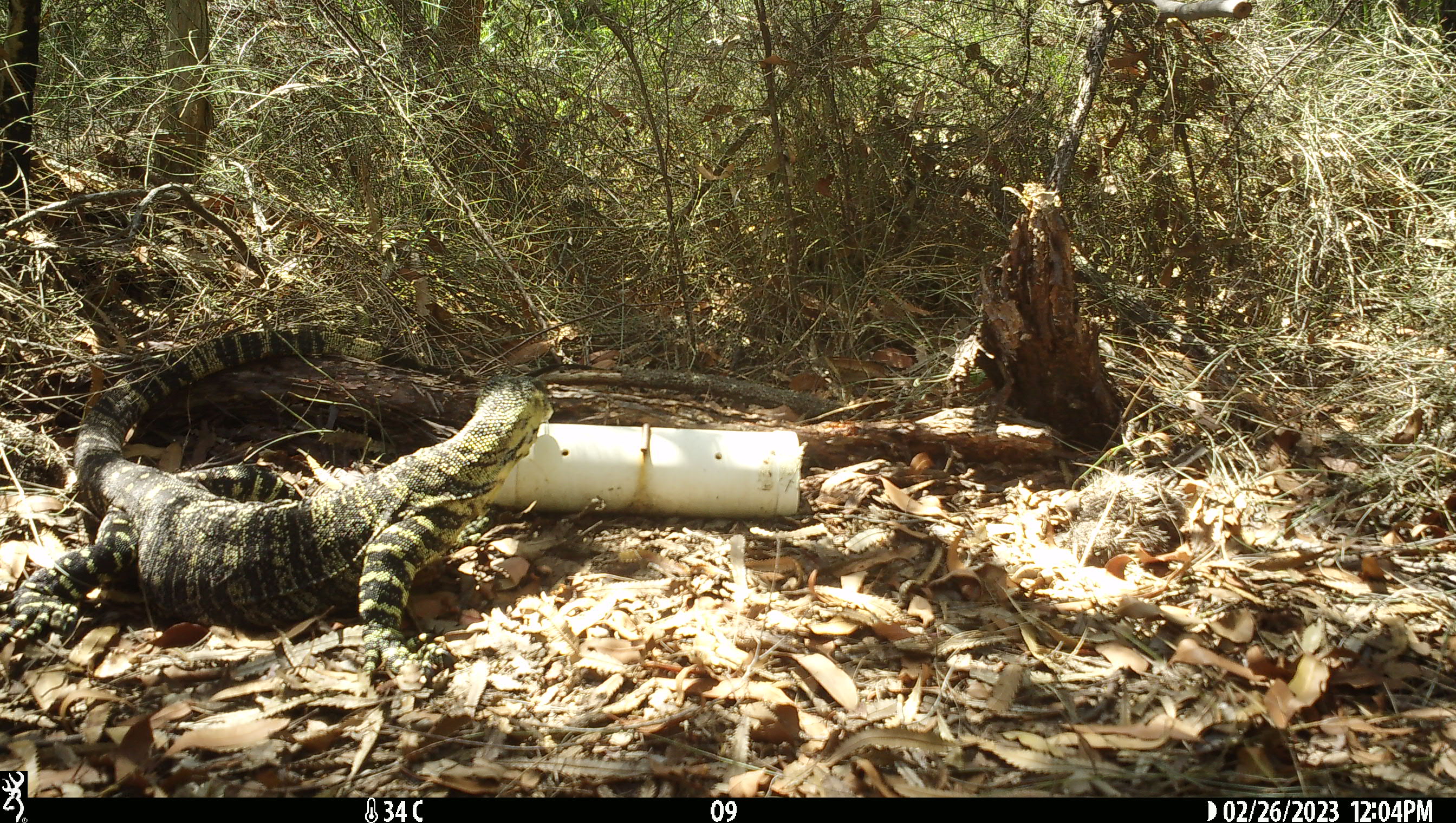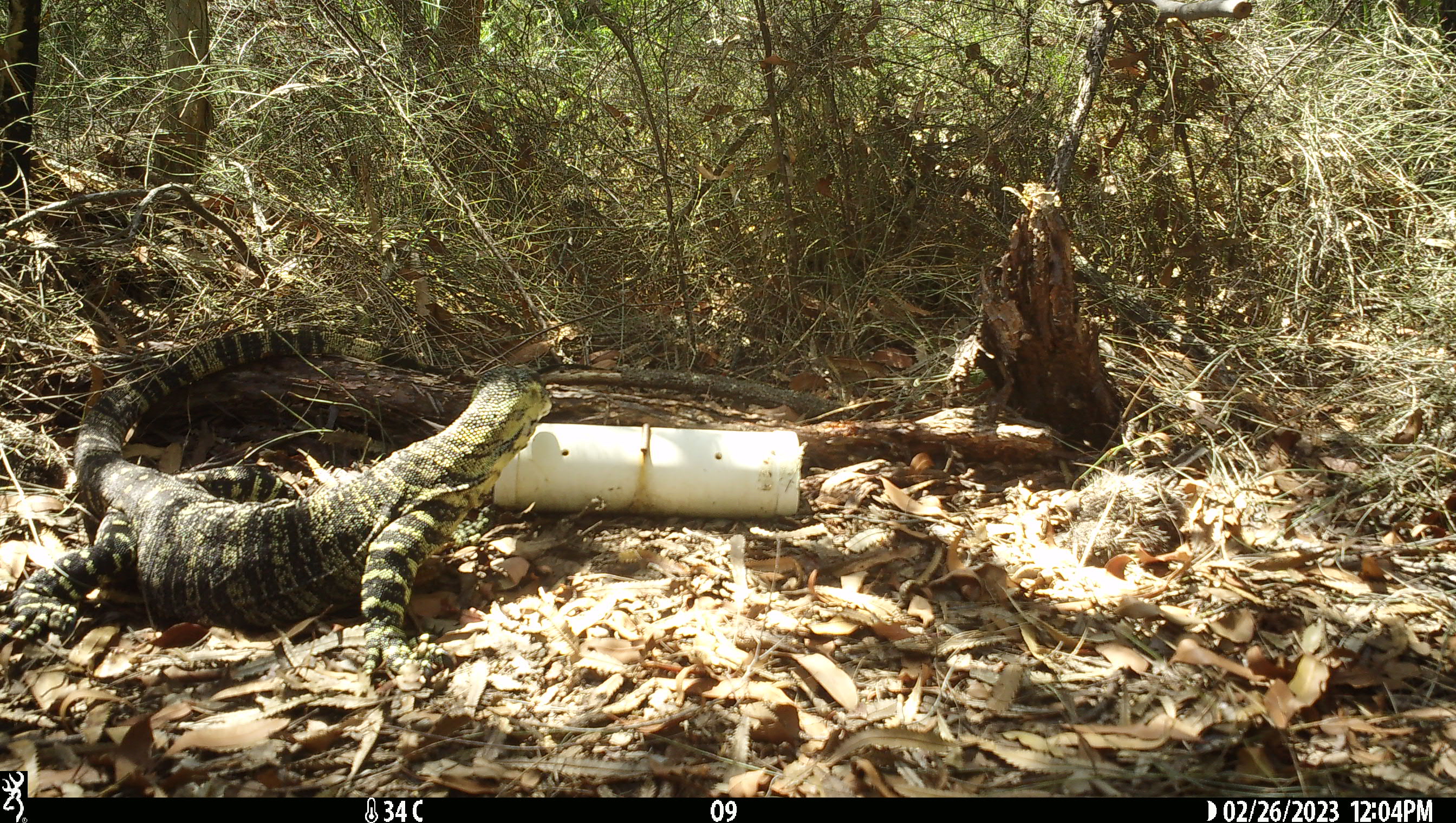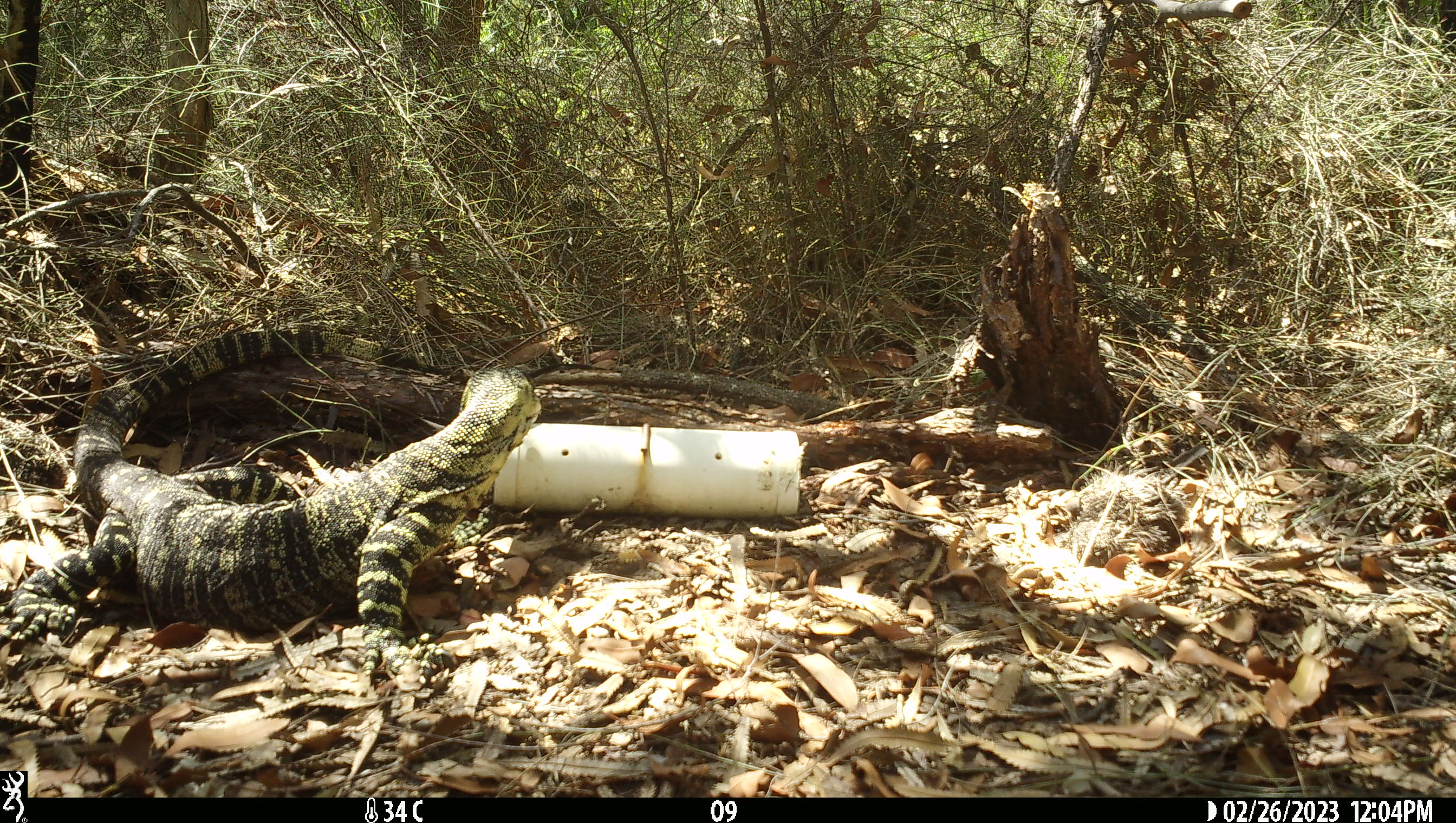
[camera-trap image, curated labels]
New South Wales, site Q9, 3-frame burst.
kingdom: Animalia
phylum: Chordata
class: Reptilia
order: Squamata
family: Varanidae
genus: Varanus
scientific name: Varanus varius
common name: lace monitor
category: goanna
Goanna (lace monitor) (Varanus varius).